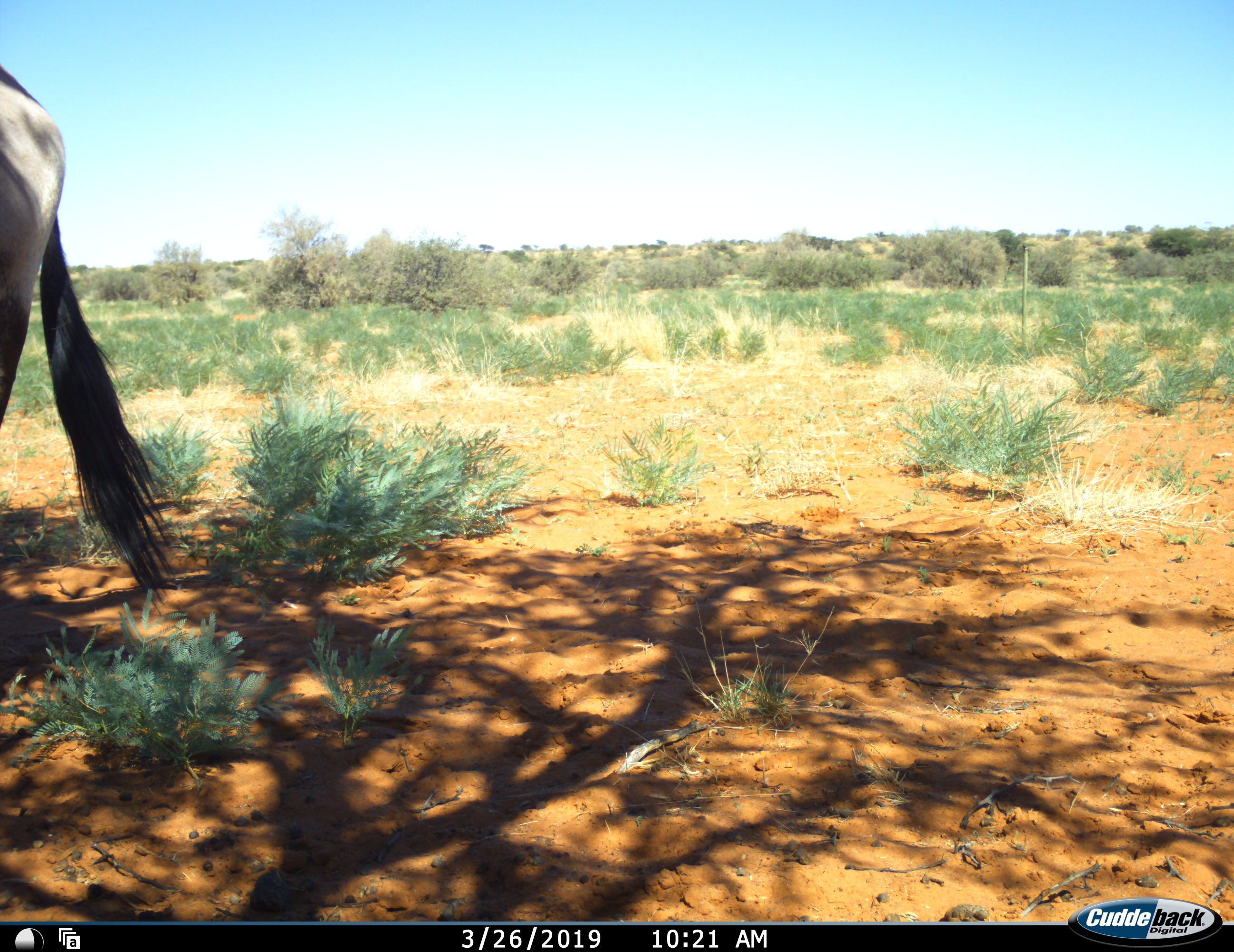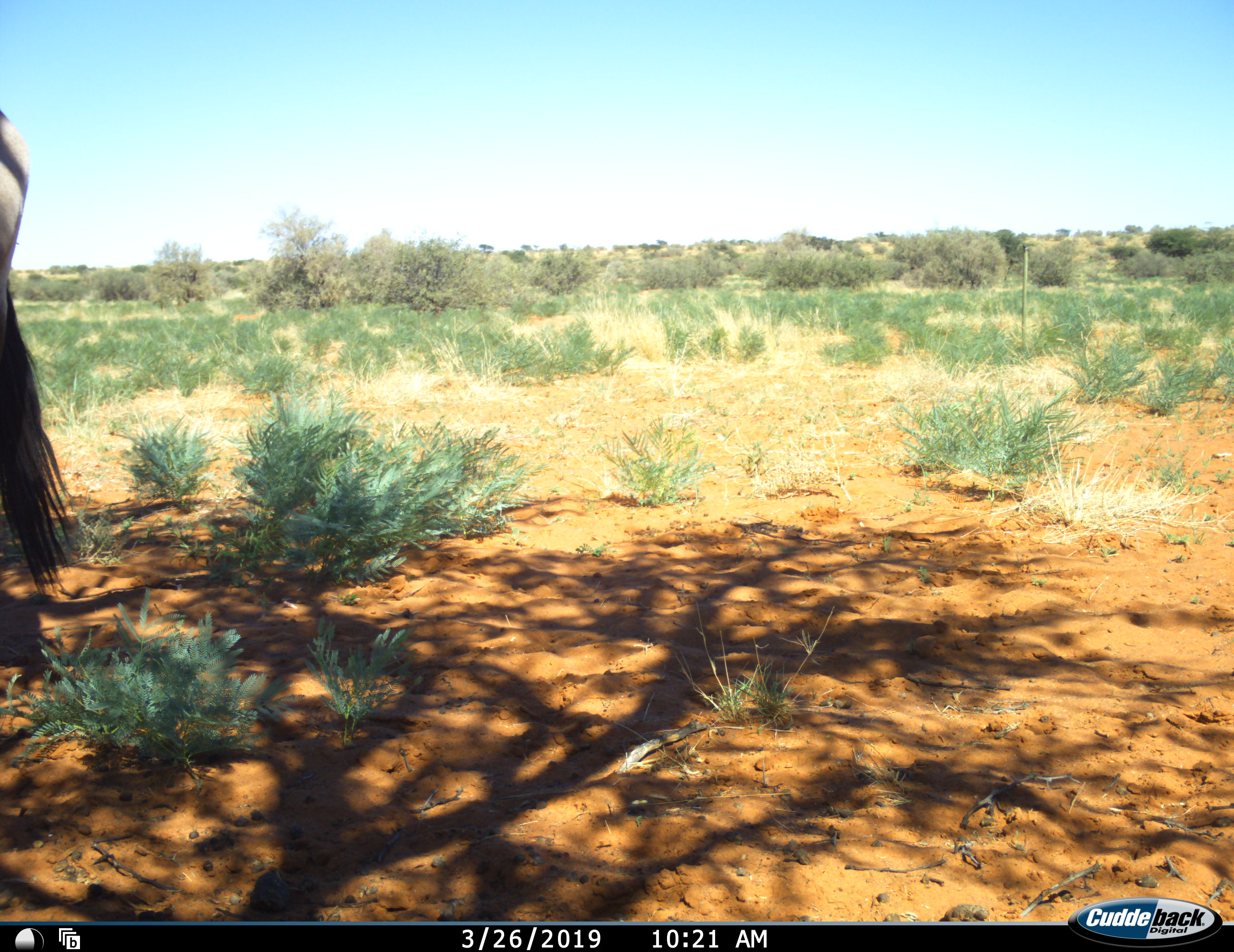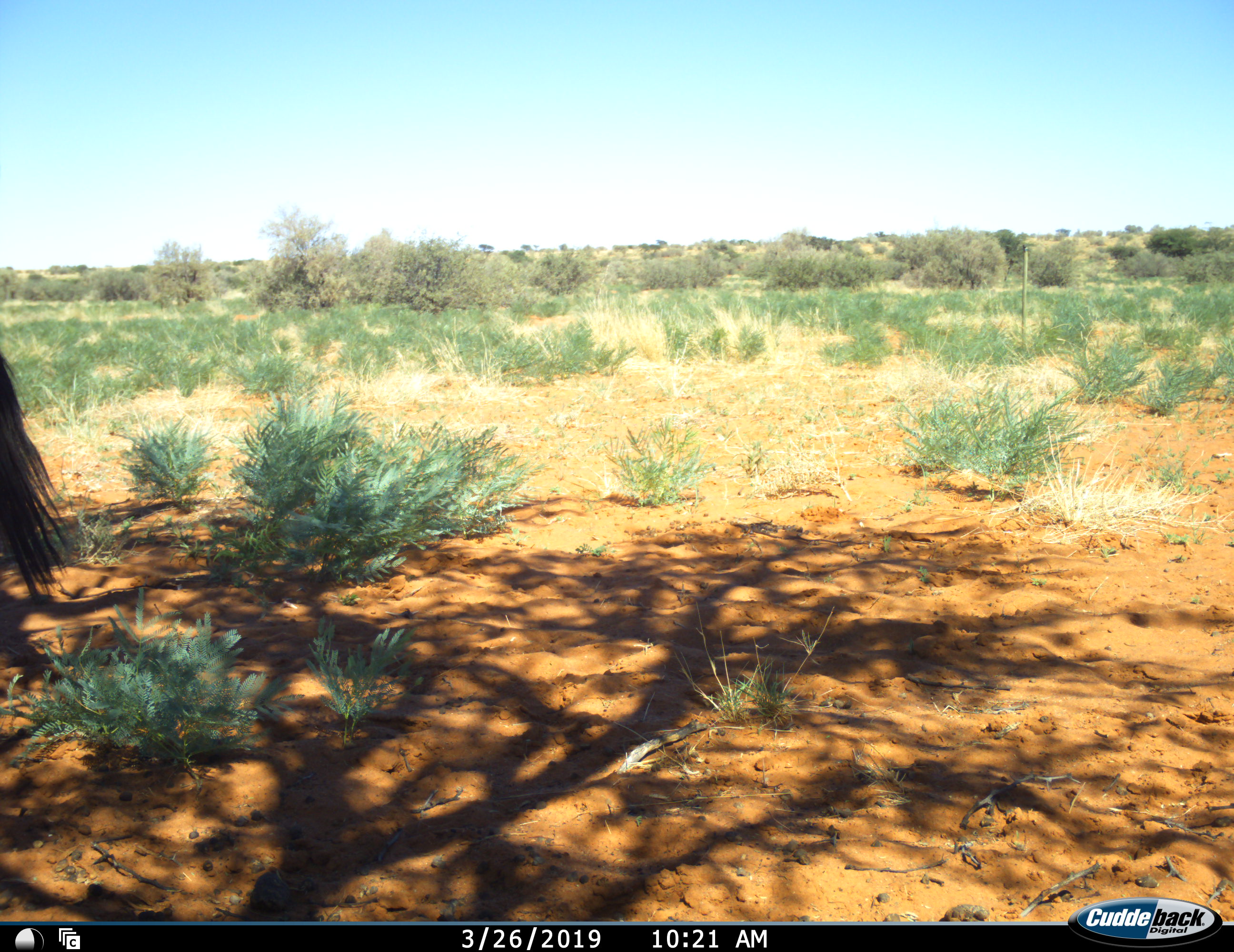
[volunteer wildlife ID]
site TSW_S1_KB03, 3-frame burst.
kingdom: Animalia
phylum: Chordata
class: Mammalia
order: Artiodactyla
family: Bovidae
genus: Oryx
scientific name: Oryx gazella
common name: gemsbok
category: oryx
Oryx (gemsbok) (Oryx gazella), count 1. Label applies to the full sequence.